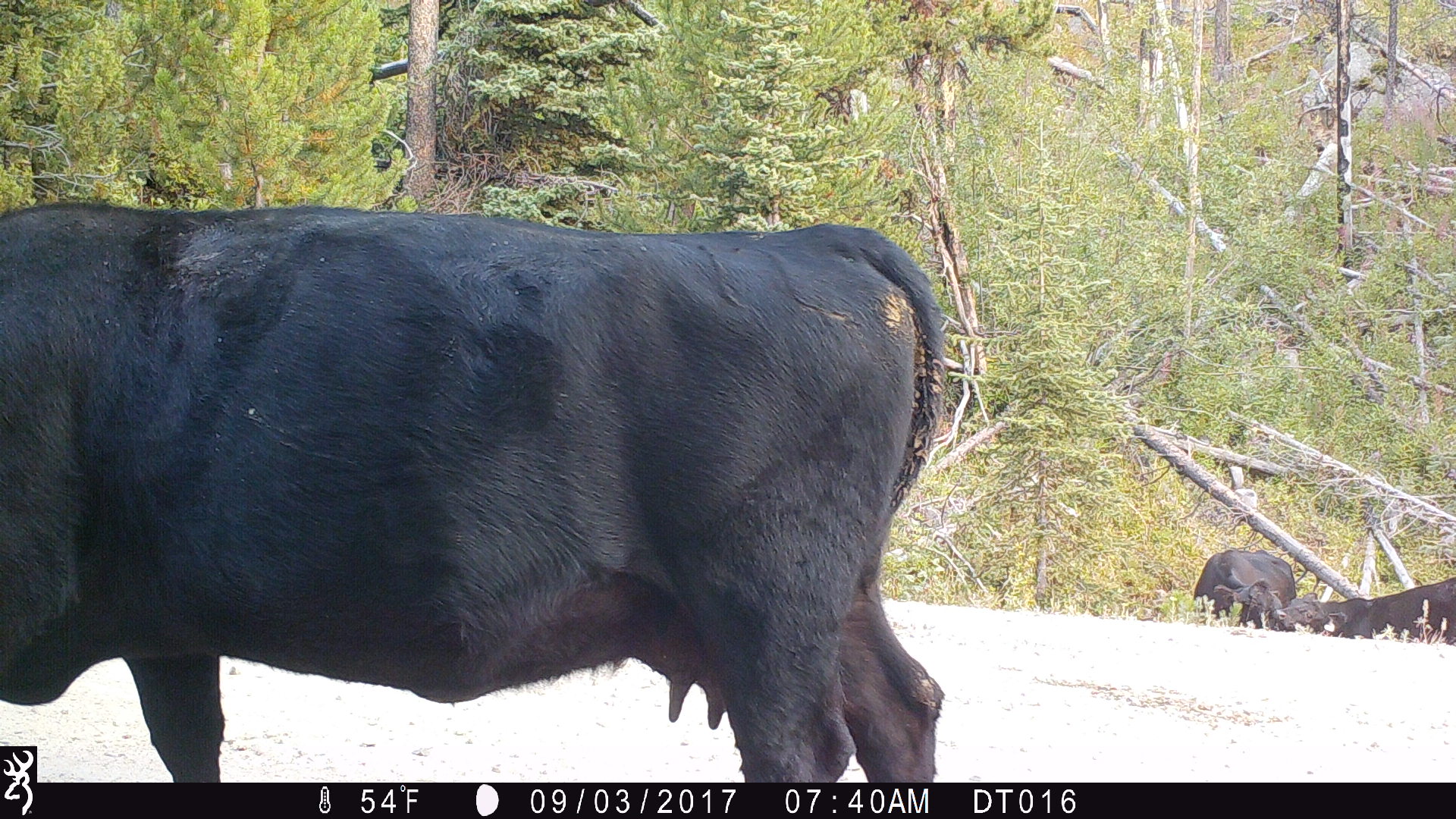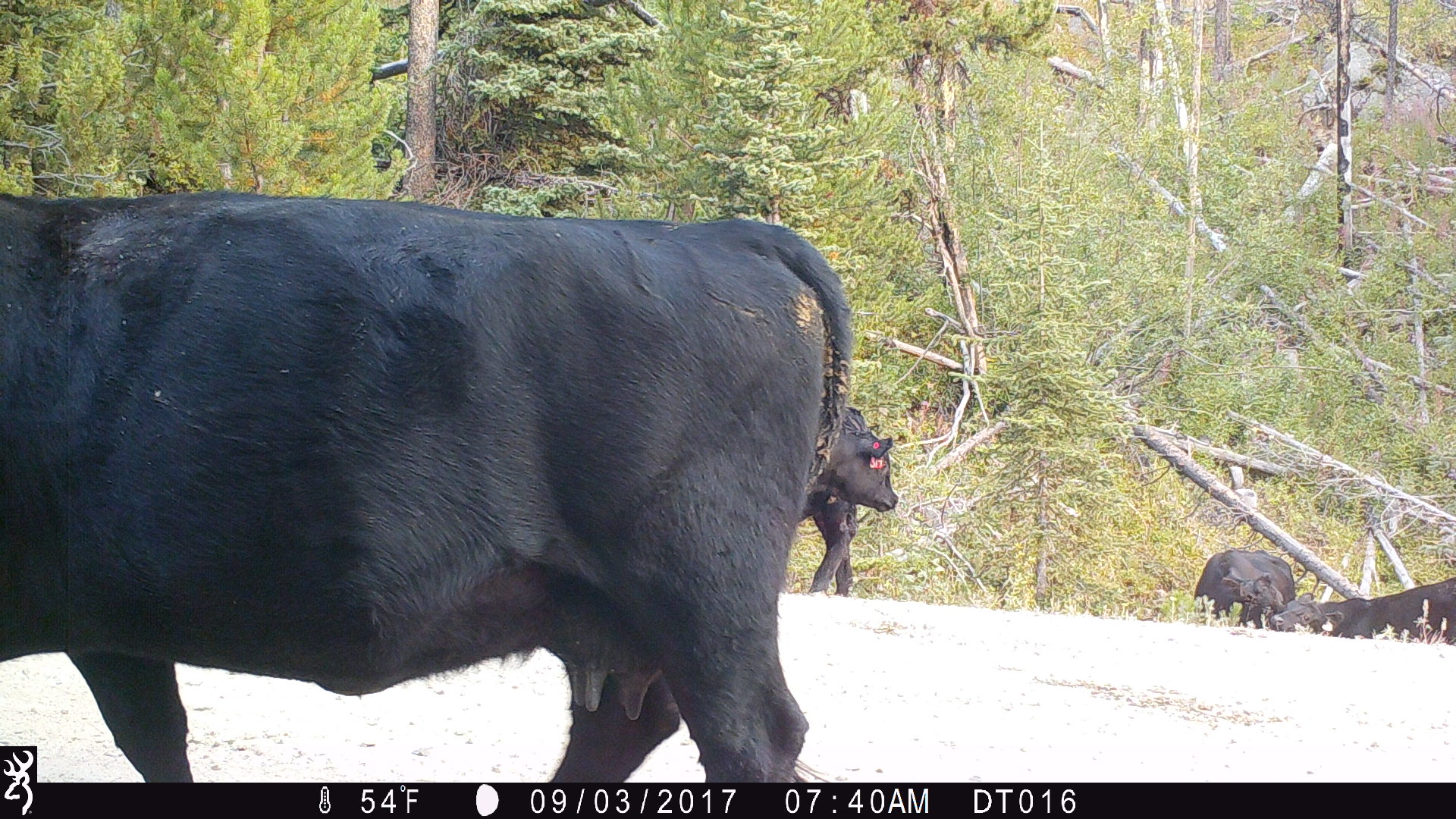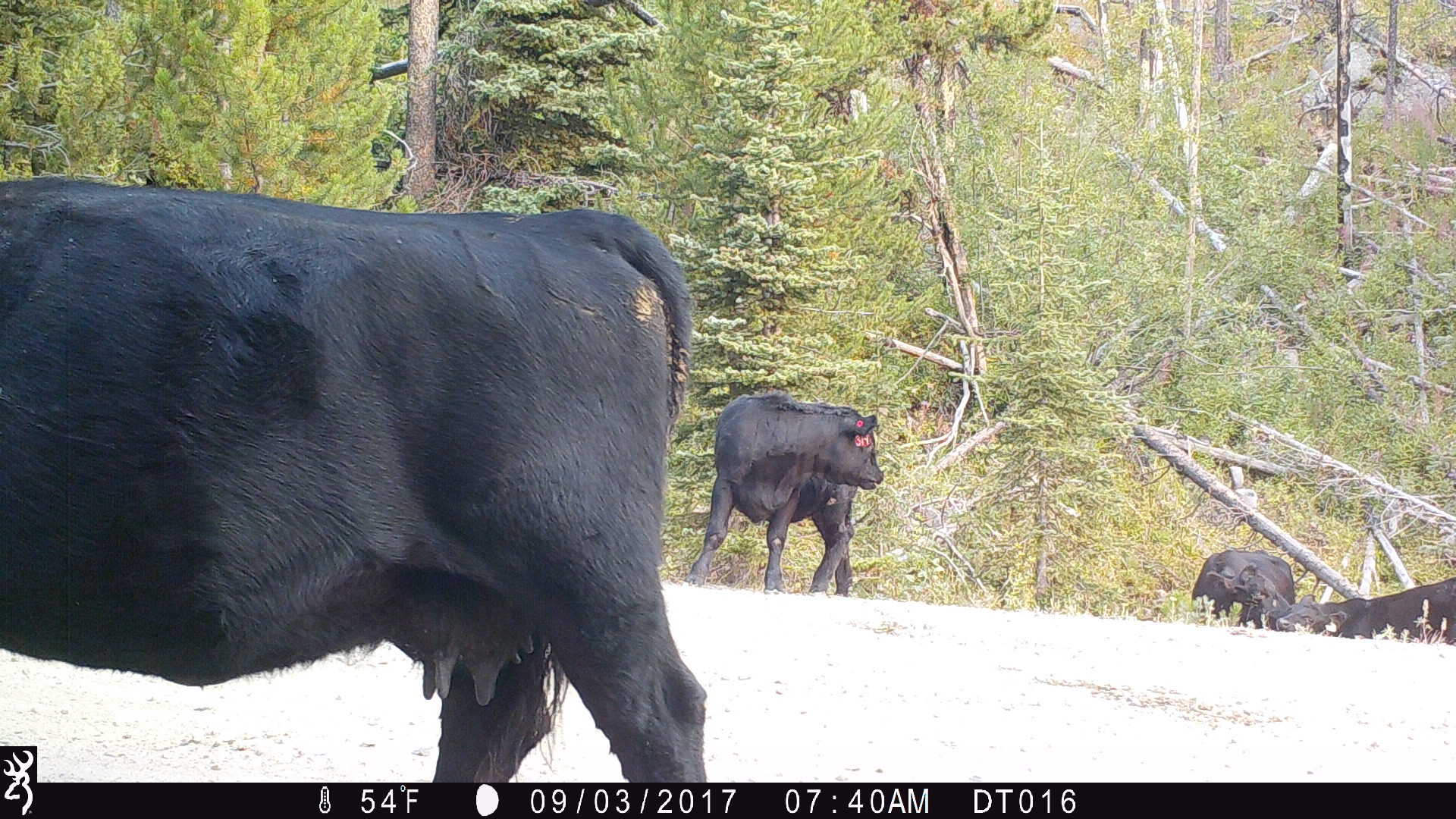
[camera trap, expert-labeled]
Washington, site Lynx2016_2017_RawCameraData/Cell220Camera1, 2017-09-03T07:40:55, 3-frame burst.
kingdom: Animalia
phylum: Chordata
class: Mammalia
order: Artiodactyla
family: Bovidae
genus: Bos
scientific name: Bos taurus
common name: domestic cattle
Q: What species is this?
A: Domestic cattle (Bos taurus).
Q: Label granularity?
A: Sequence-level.